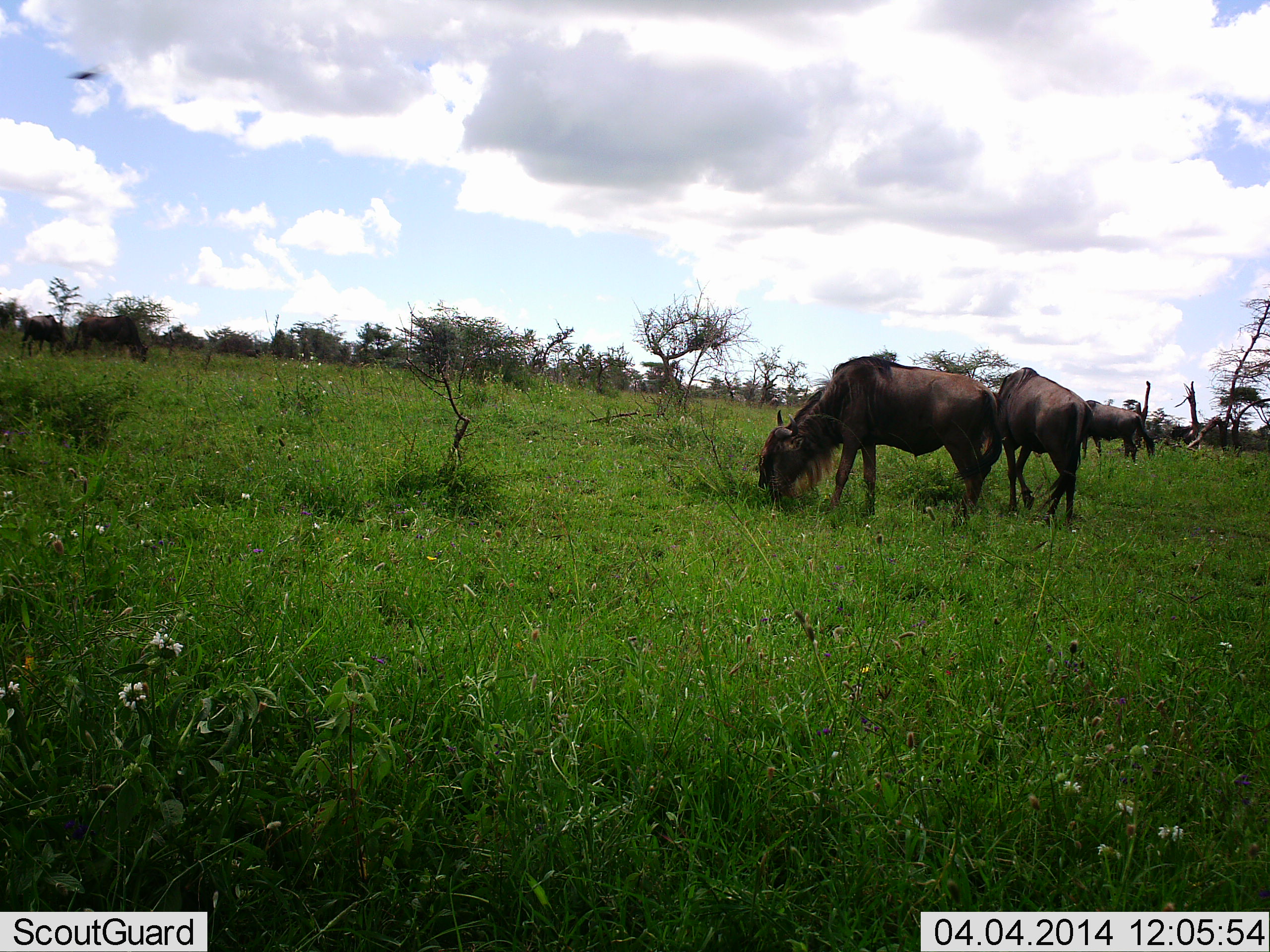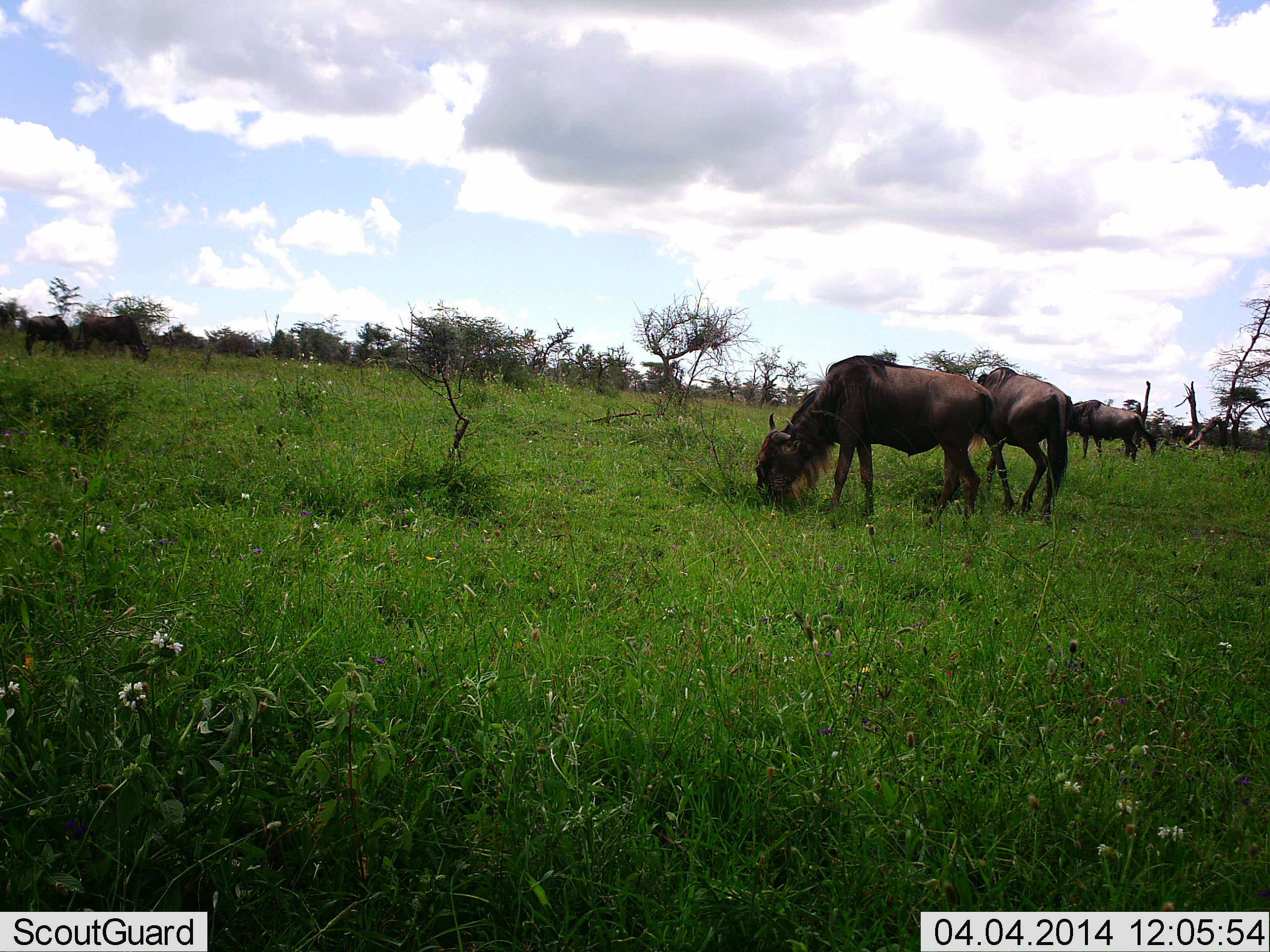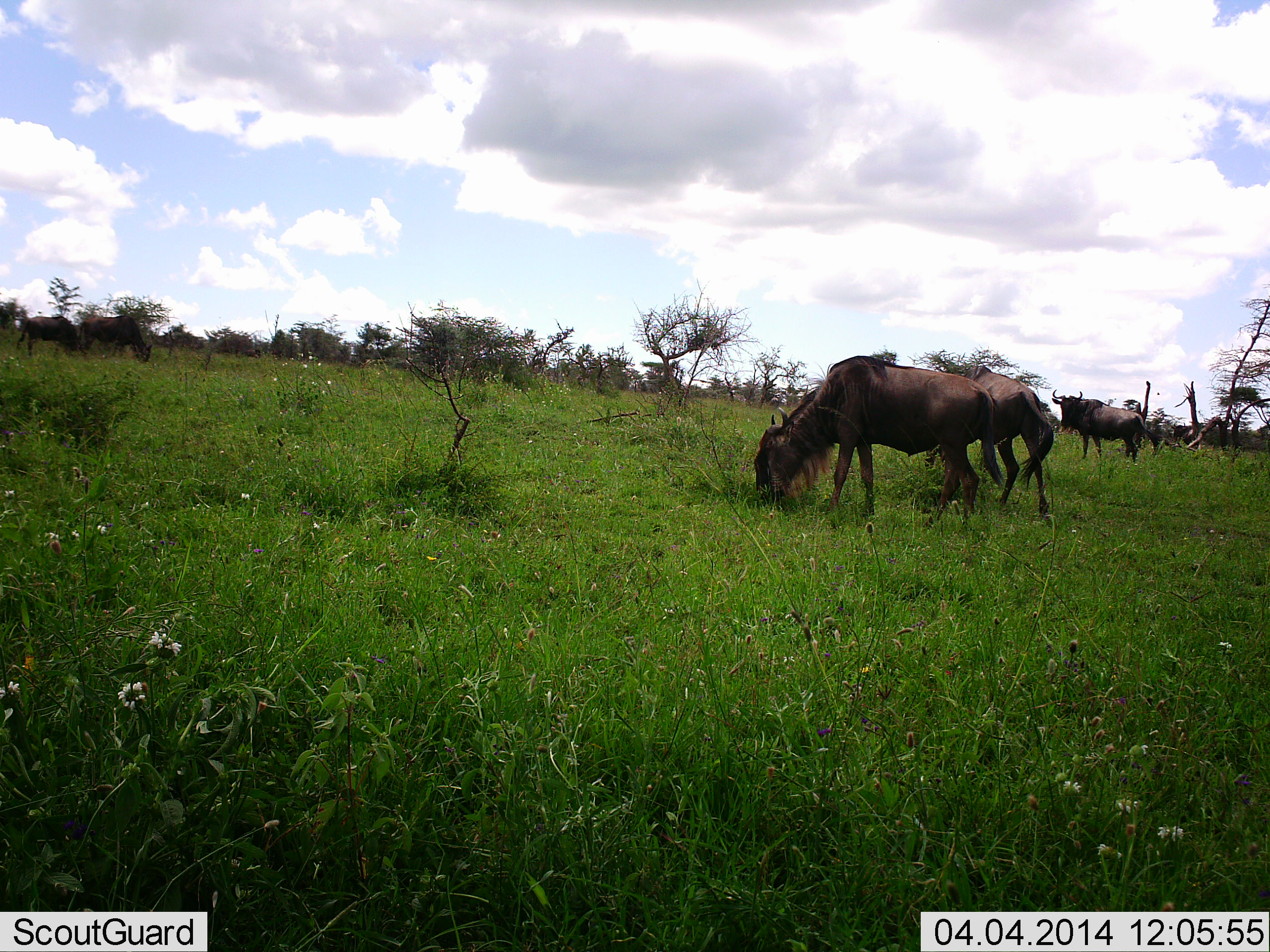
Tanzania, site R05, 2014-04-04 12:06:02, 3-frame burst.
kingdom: Animalia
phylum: Chordata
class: Mammalia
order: Artiodactyla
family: Bovidae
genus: Connochaetes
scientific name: Connochaetes taurinus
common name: blue wildebeest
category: wildebeest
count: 5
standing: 55%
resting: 0%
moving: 9%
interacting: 0%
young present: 0%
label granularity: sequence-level